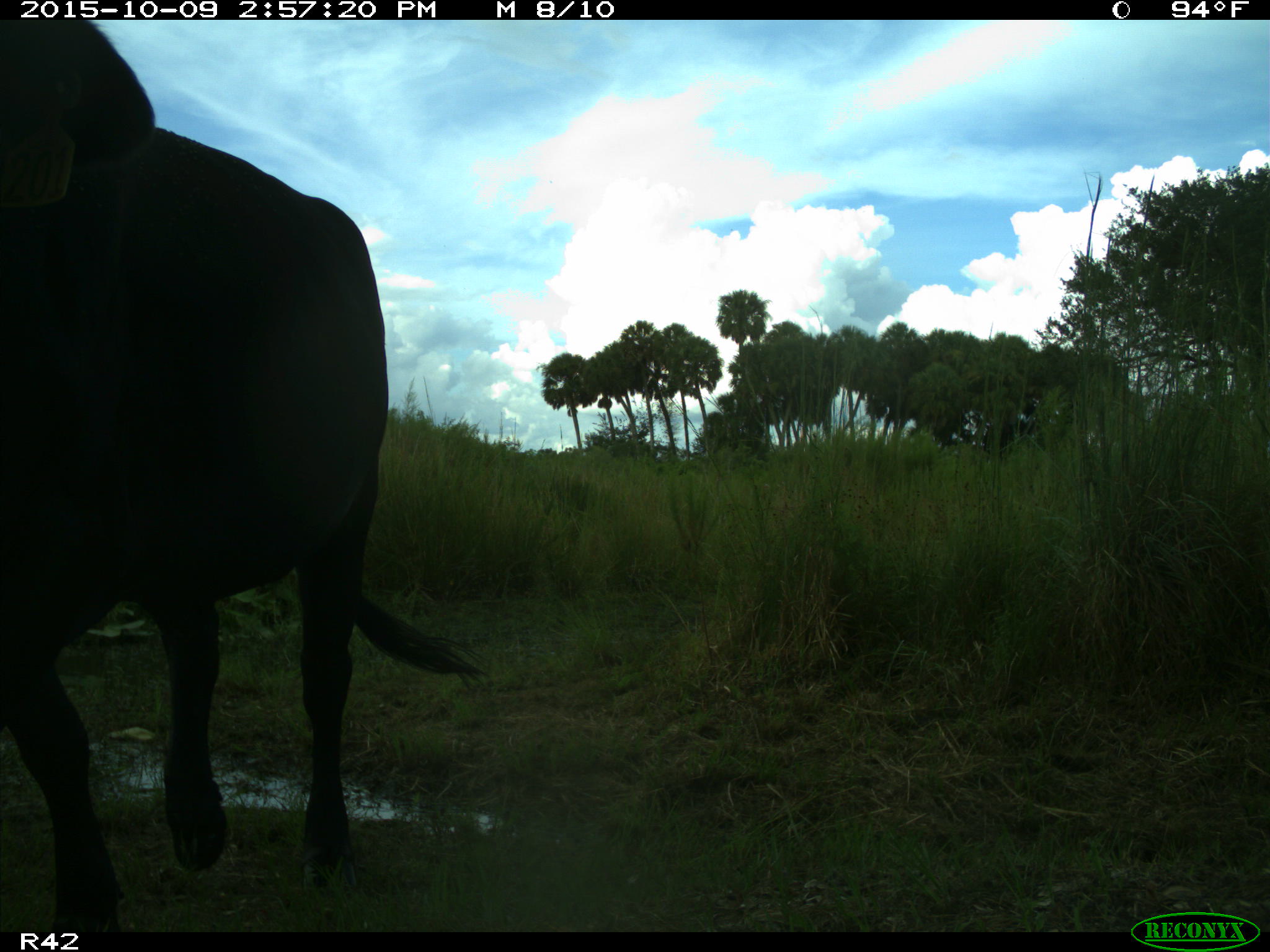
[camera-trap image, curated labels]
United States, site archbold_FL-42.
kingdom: Animalia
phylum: Chordata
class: Mammalia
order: Artiodactyla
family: Bovidae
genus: Bos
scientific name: Bos taurus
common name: domestic cow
Bos taurus (domestic cow).